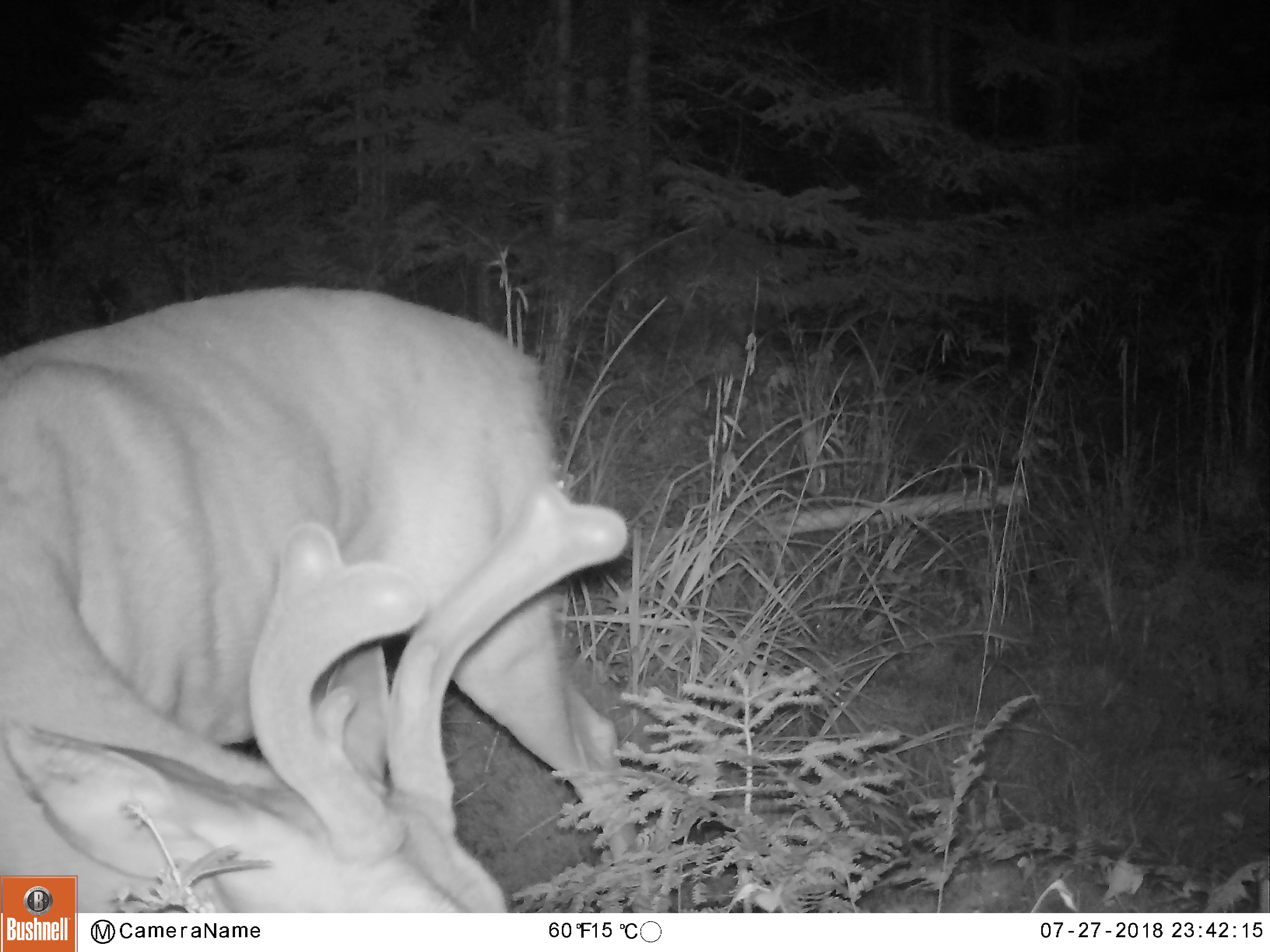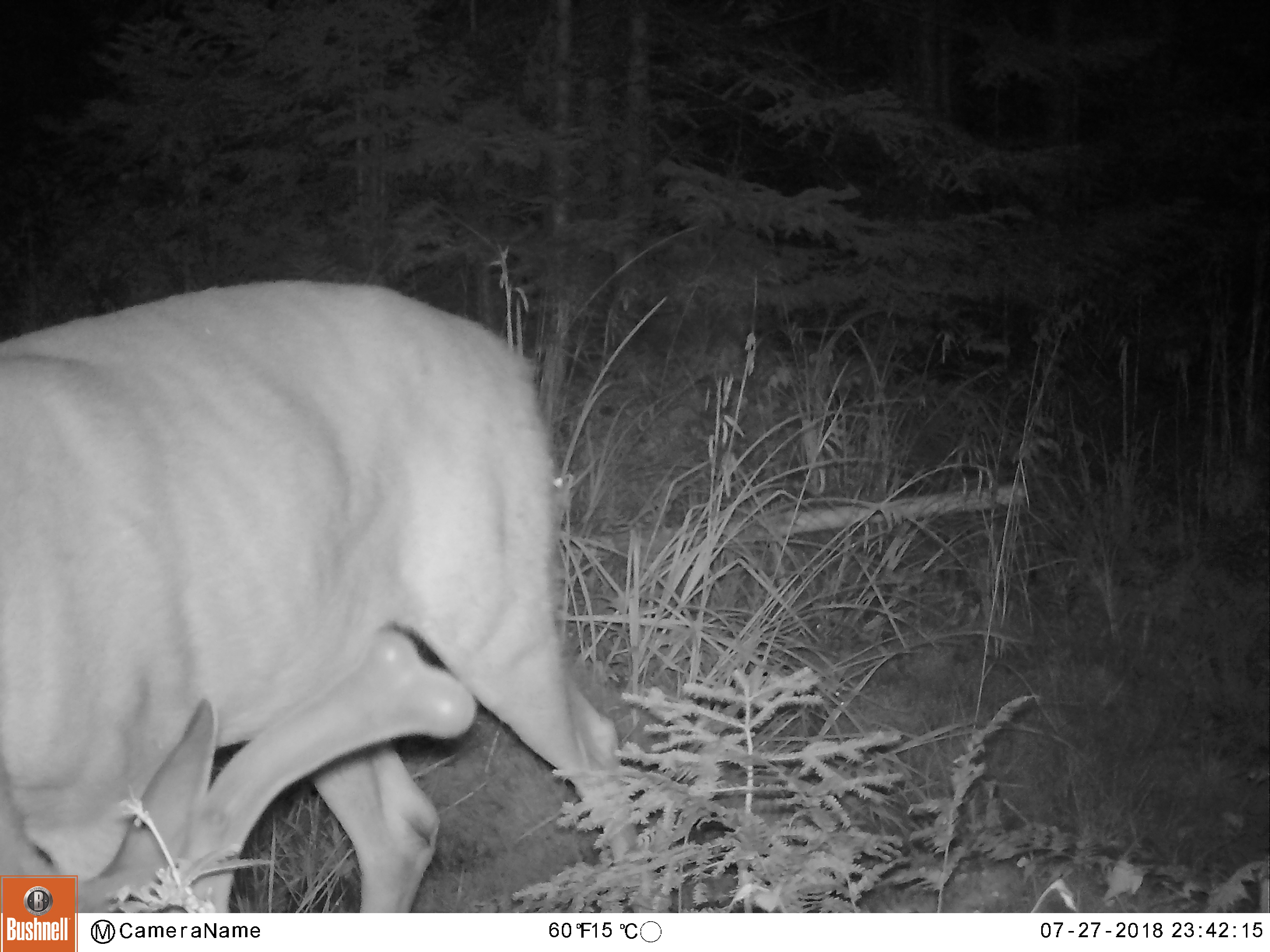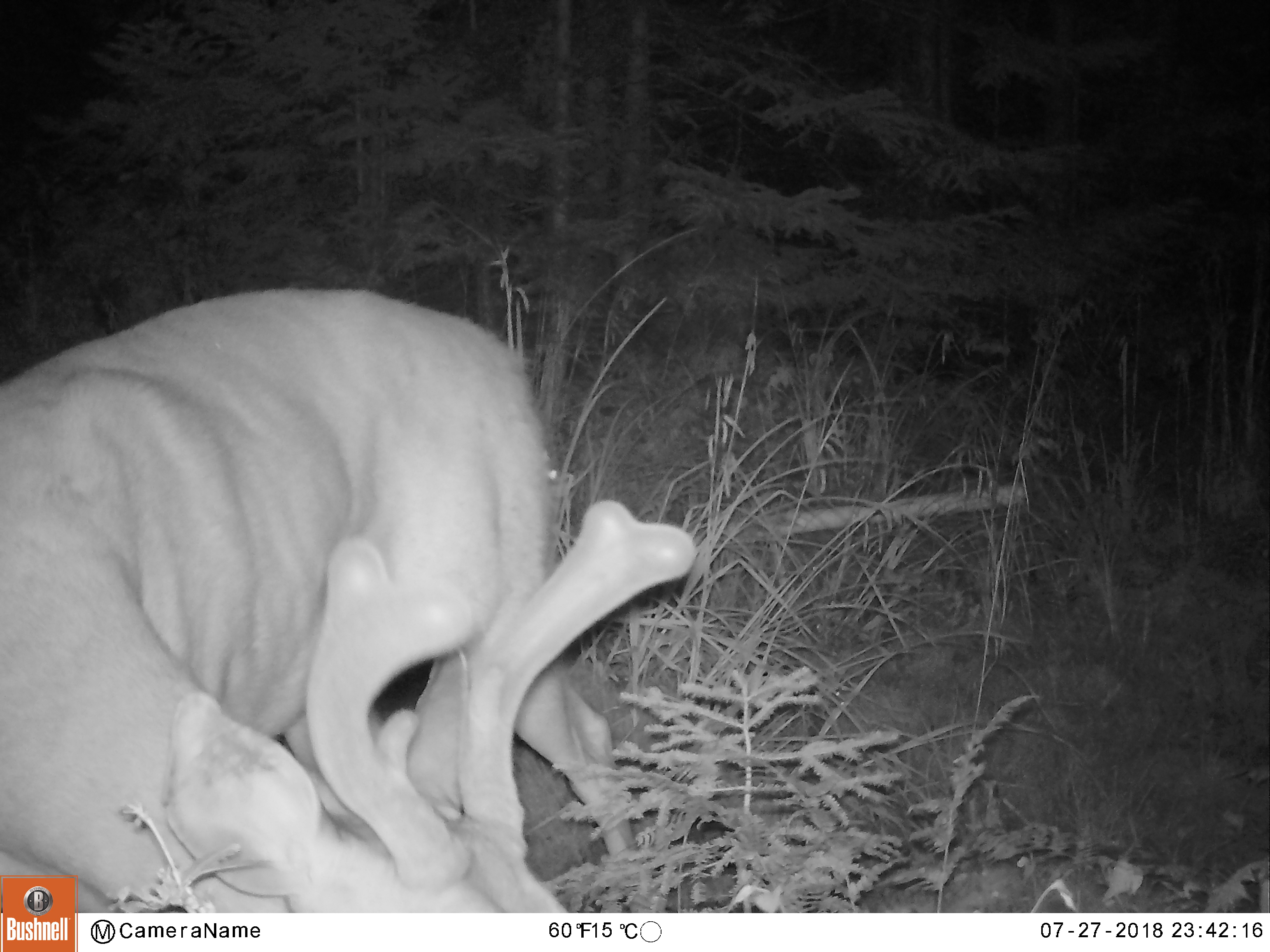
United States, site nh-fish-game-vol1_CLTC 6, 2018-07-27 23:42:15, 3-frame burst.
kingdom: Animalia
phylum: Chordata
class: Mammalia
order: Artiodactyla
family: Cervidae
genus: Odocoileus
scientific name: Odocoileus virginianus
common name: white-tailed deer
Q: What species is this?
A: White-tailed deer (Odocoileus virginianus).